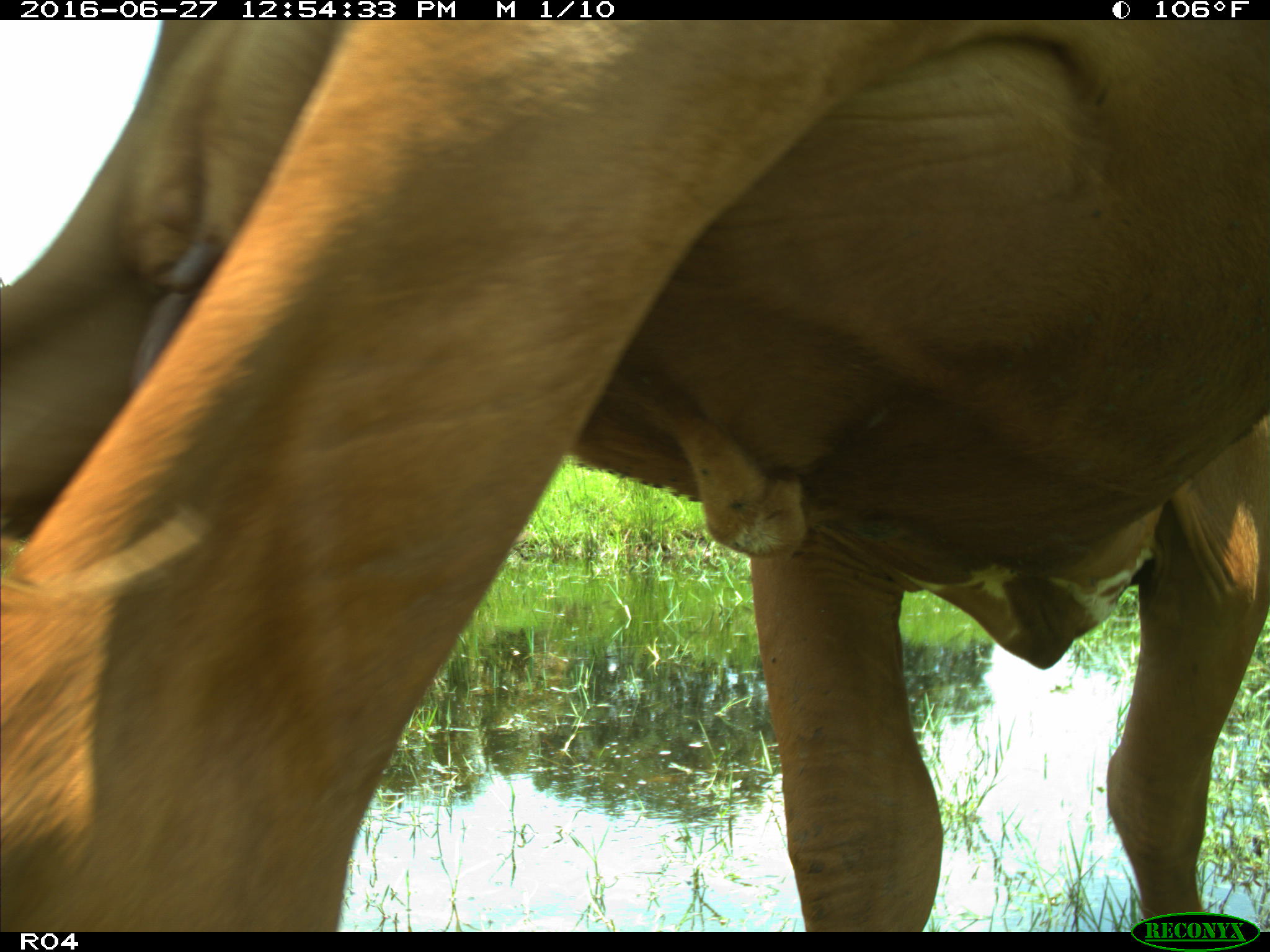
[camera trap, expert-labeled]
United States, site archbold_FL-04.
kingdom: Animalia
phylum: Chordata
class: Mammalia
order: Artiodactyla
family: Bovidae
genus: Bos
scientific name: Bos taurus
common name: domestic cow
Bos taurus (domestic cow).